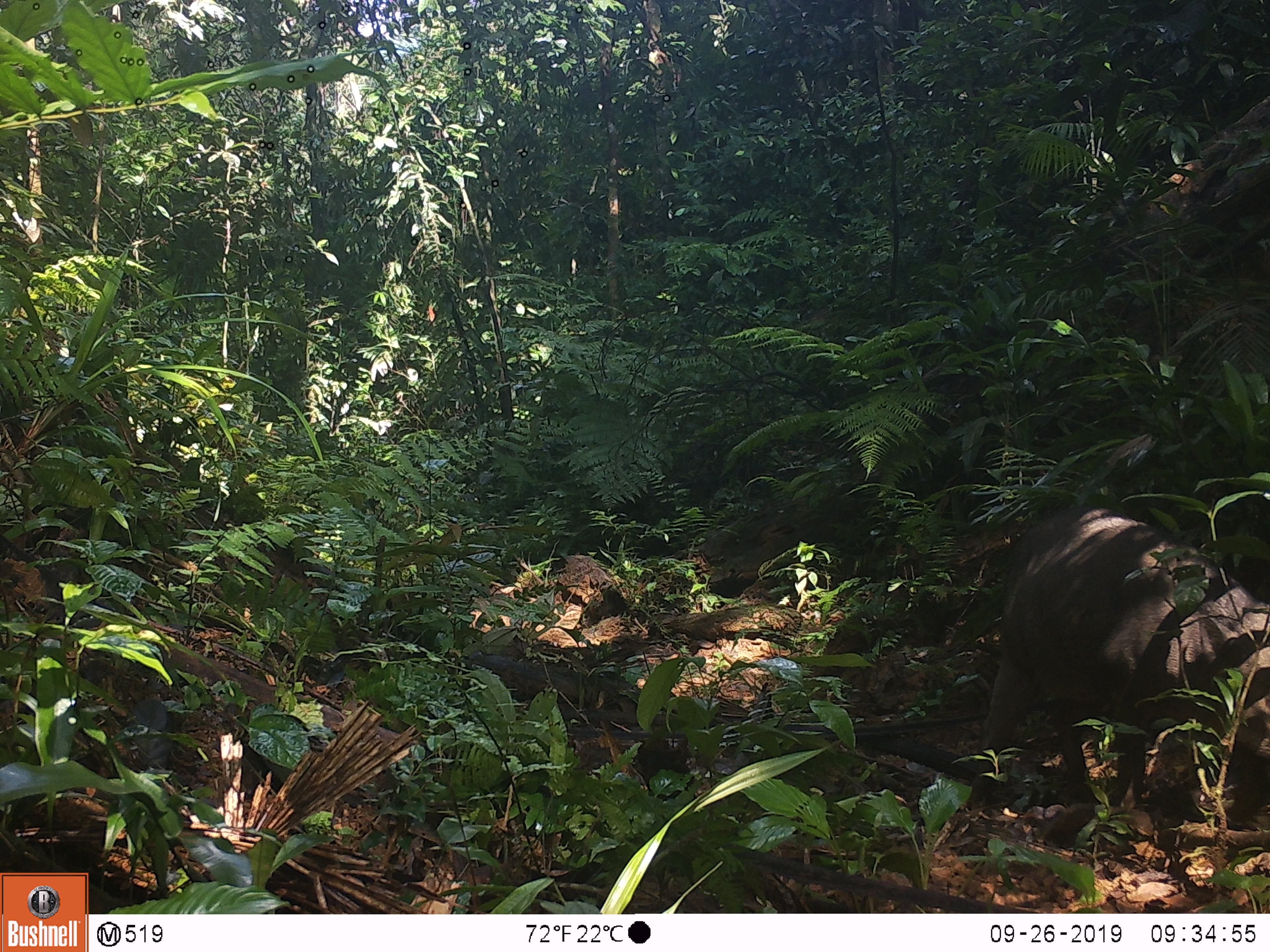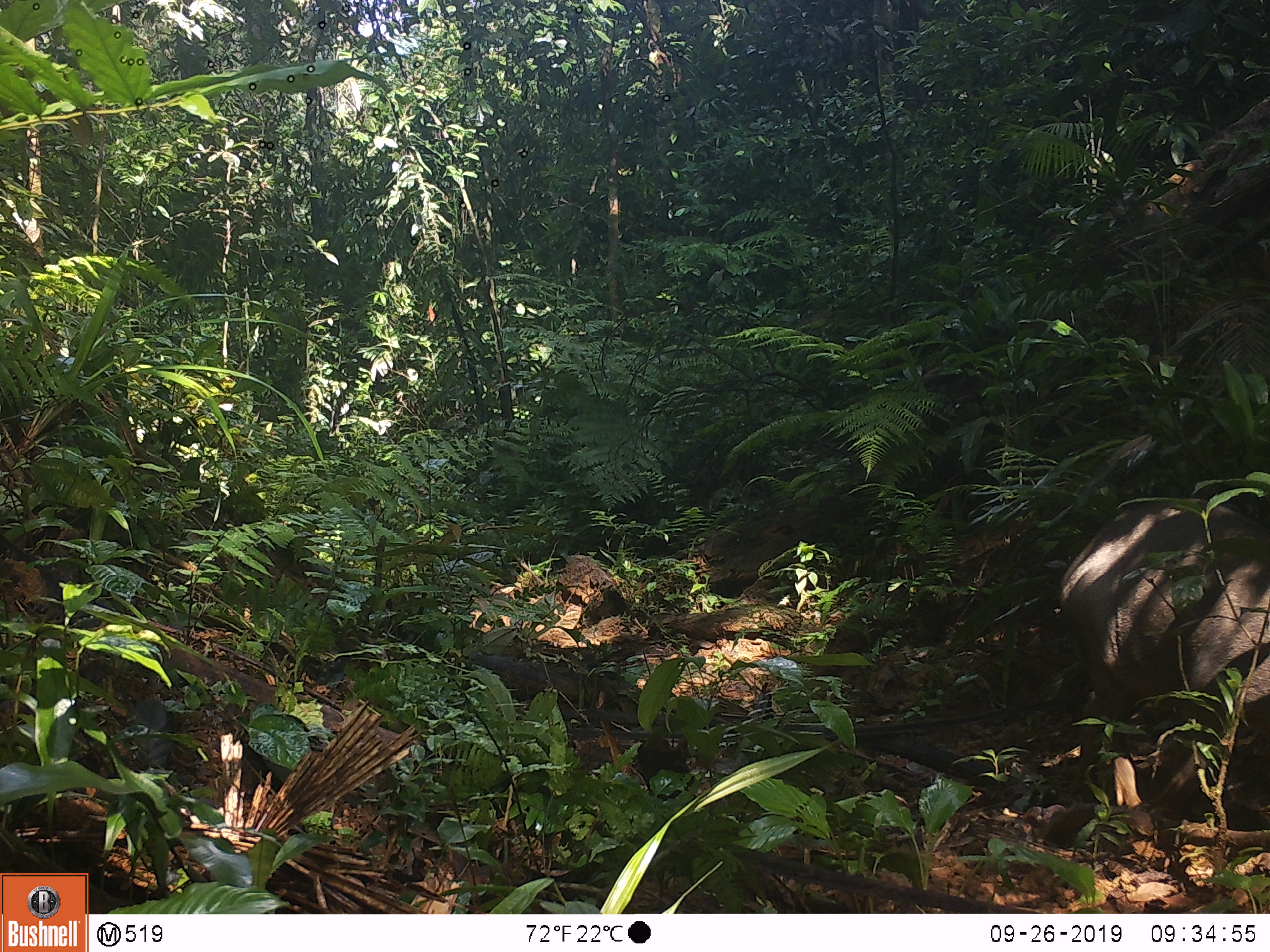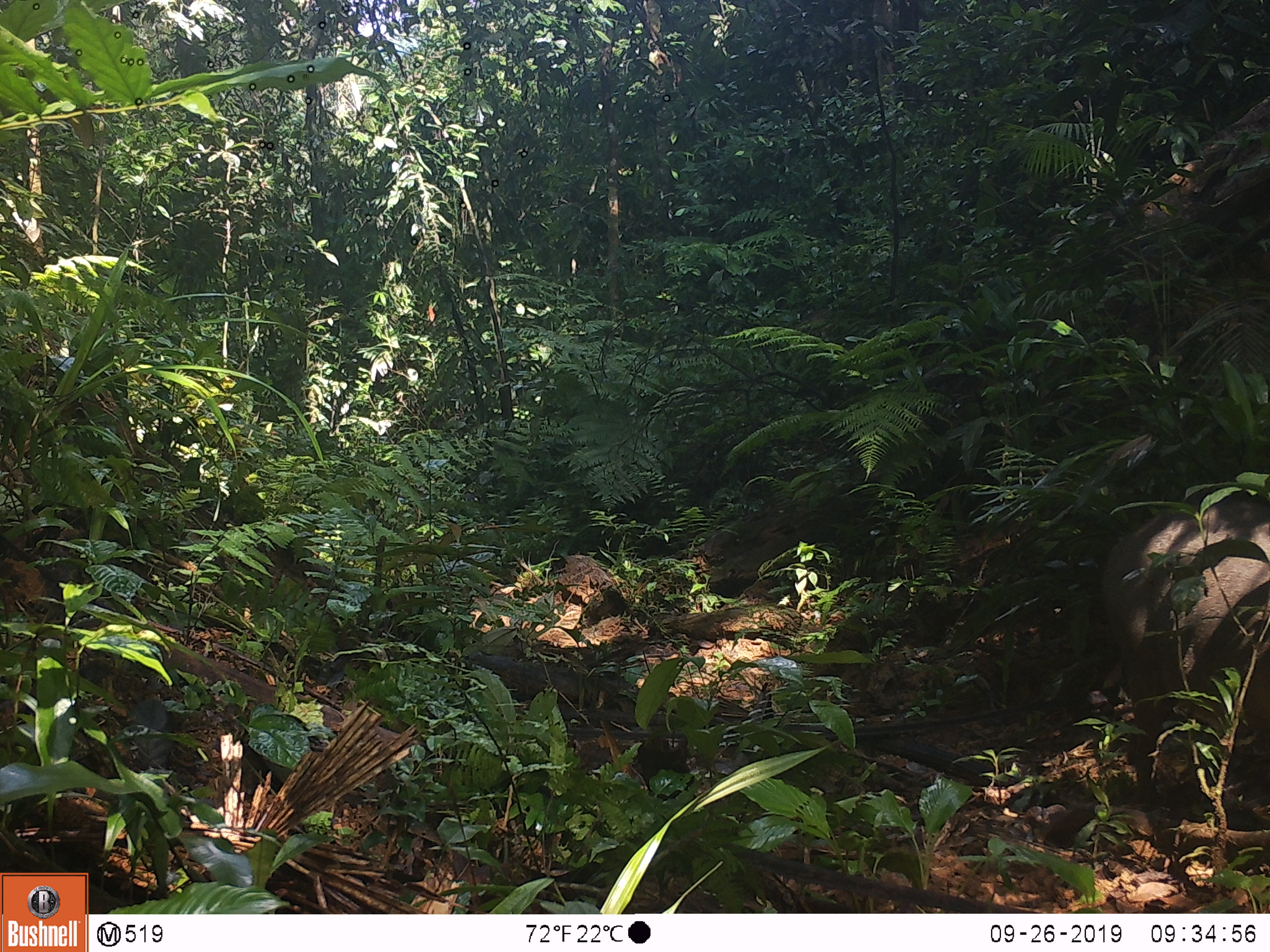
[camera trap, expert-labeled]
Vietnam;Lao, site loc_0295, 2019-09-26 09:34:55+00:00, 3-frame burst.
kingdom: Animalia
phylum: Chordata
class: Mammalia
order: Artiodactyla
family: Suidae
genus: Sus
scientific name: Sus scrofa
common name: eurasian wild pig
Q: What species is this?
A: Eurasian wild pig (Sus scrofa).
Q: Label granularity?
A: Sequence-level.